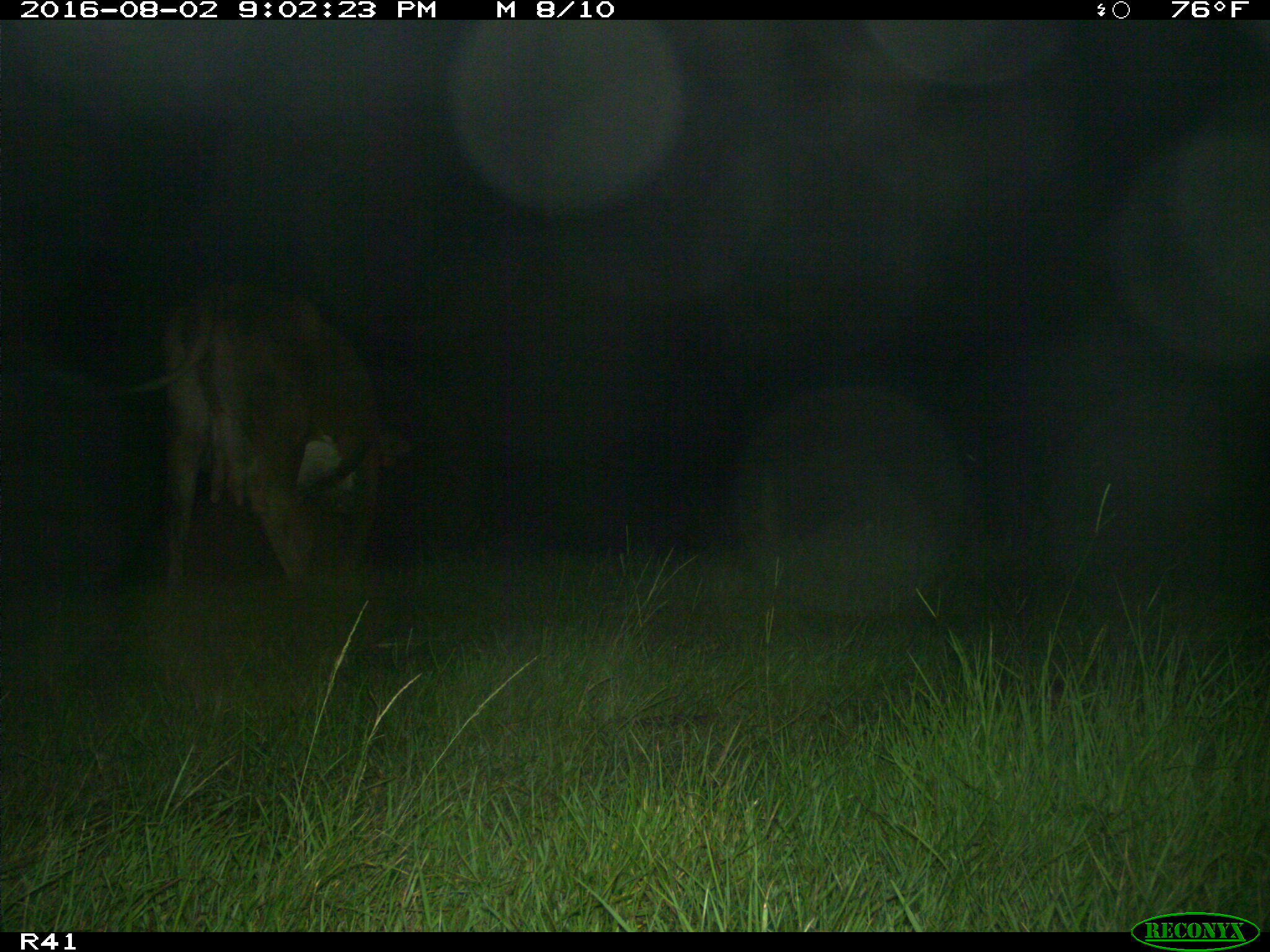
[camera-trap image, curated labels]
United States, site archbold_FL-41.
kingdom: Animalia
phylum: Chordata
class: Mammalia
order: Artiodactyla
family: Bovidae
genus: Bos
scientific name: Bos taurus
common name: domestic cow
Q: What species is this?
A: Bos taurus (domestic cow).